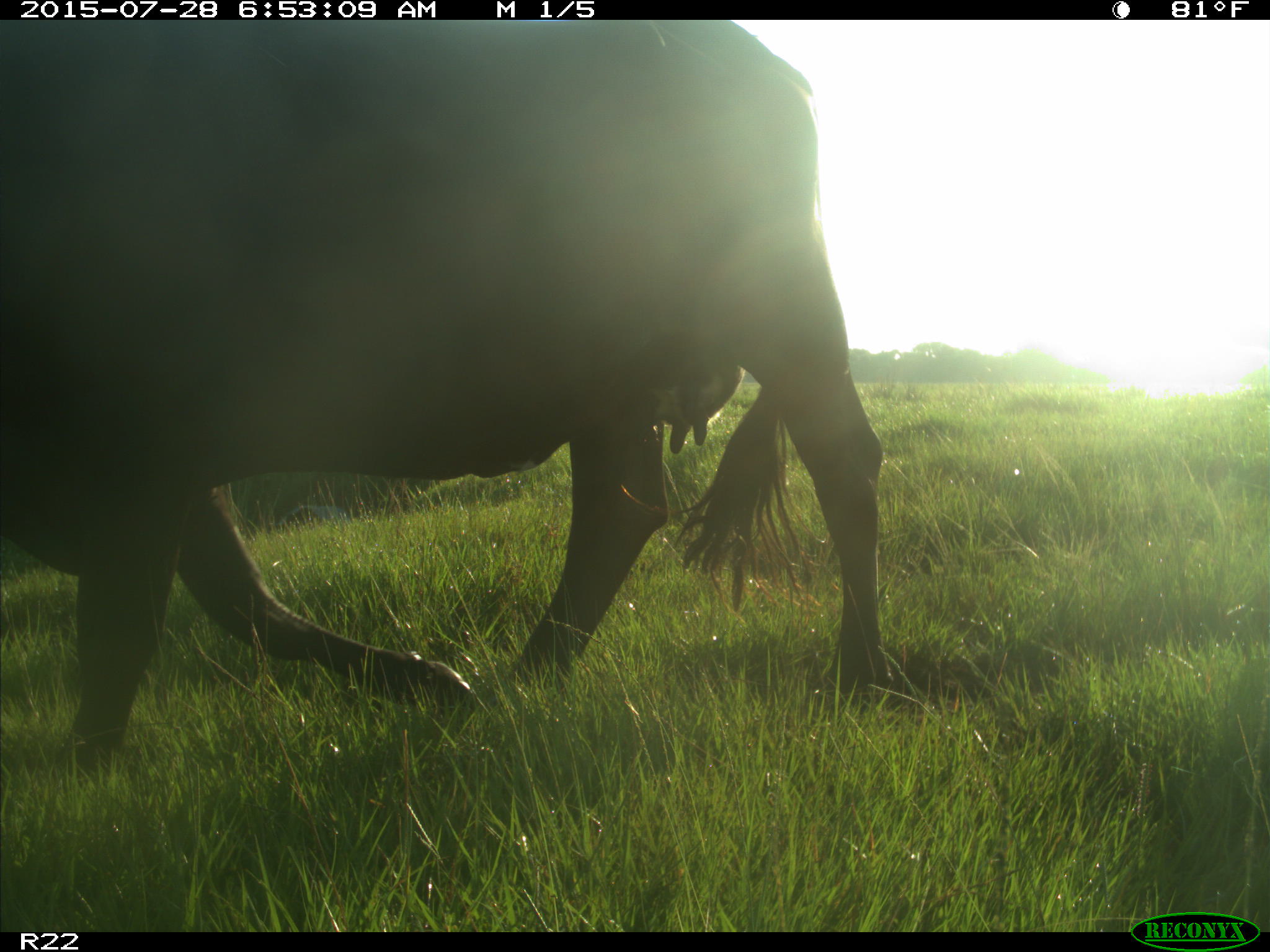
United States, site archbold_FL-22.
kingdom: Animalia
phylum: Chordata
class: Mammalia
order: Artiodactyla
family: Bovidae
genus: Bos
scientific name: Bos taurus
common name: domestic cow